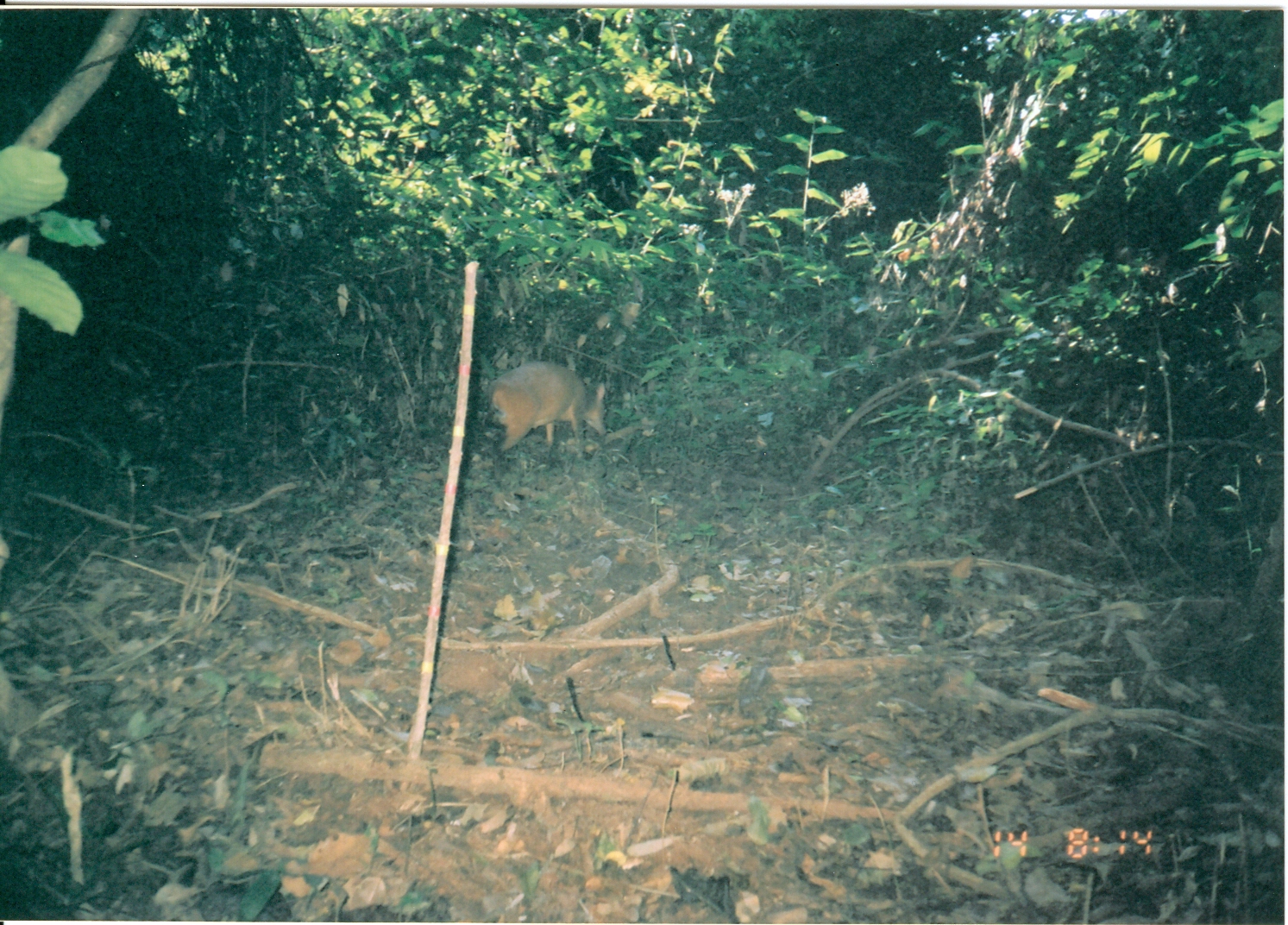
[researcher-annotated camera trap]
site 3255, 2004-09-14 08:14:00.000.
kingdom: Animalia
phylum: Chordata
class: Mammalia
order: Artiodactyla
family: Bovidae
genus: Cephalophus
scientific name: Cephalophus harveyi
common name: harvey's duiker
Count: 1.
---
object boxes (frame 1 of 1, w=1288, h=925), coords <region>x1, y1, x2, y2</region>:
cephalophus harveyi: <region>487, 361, 607, 452</region>